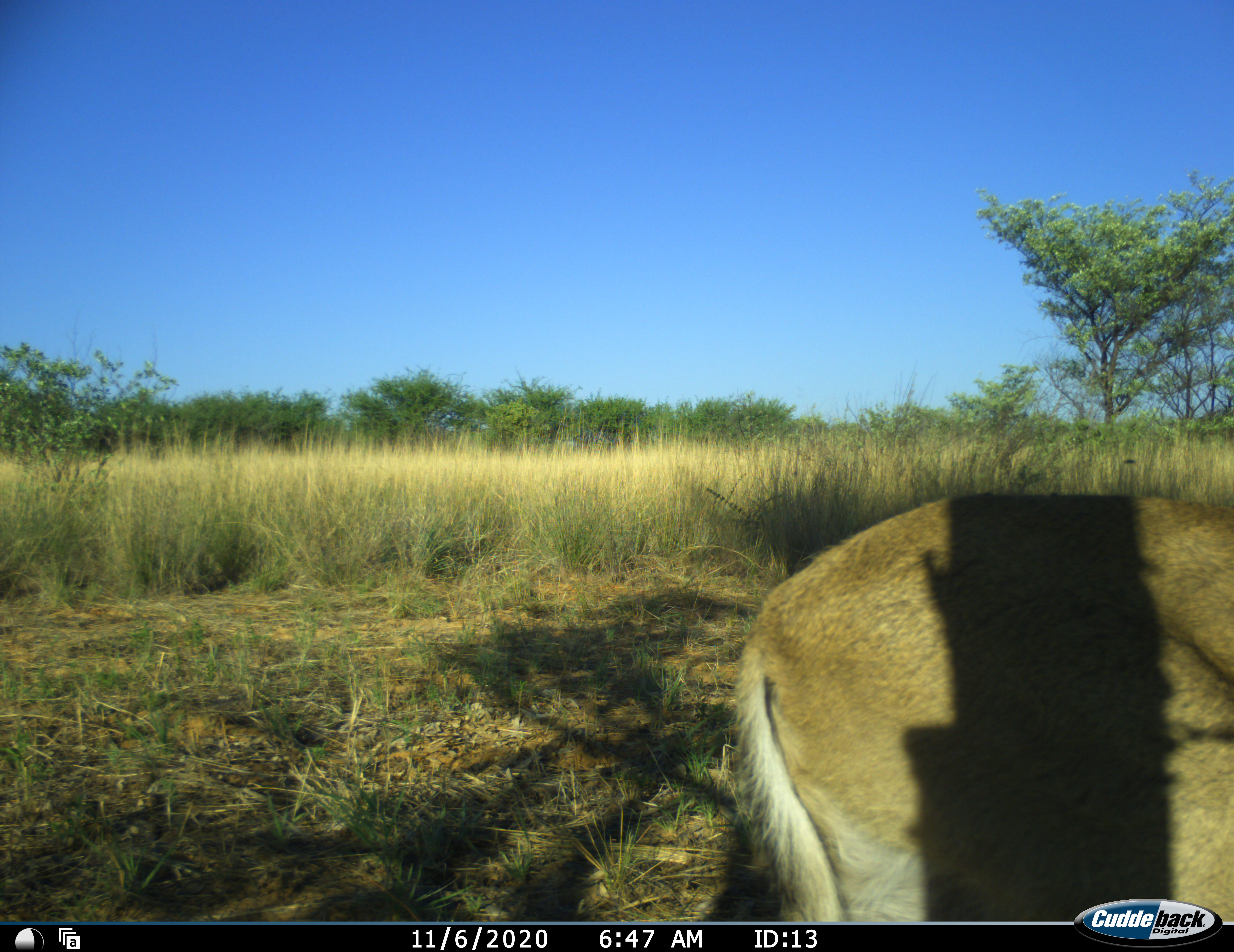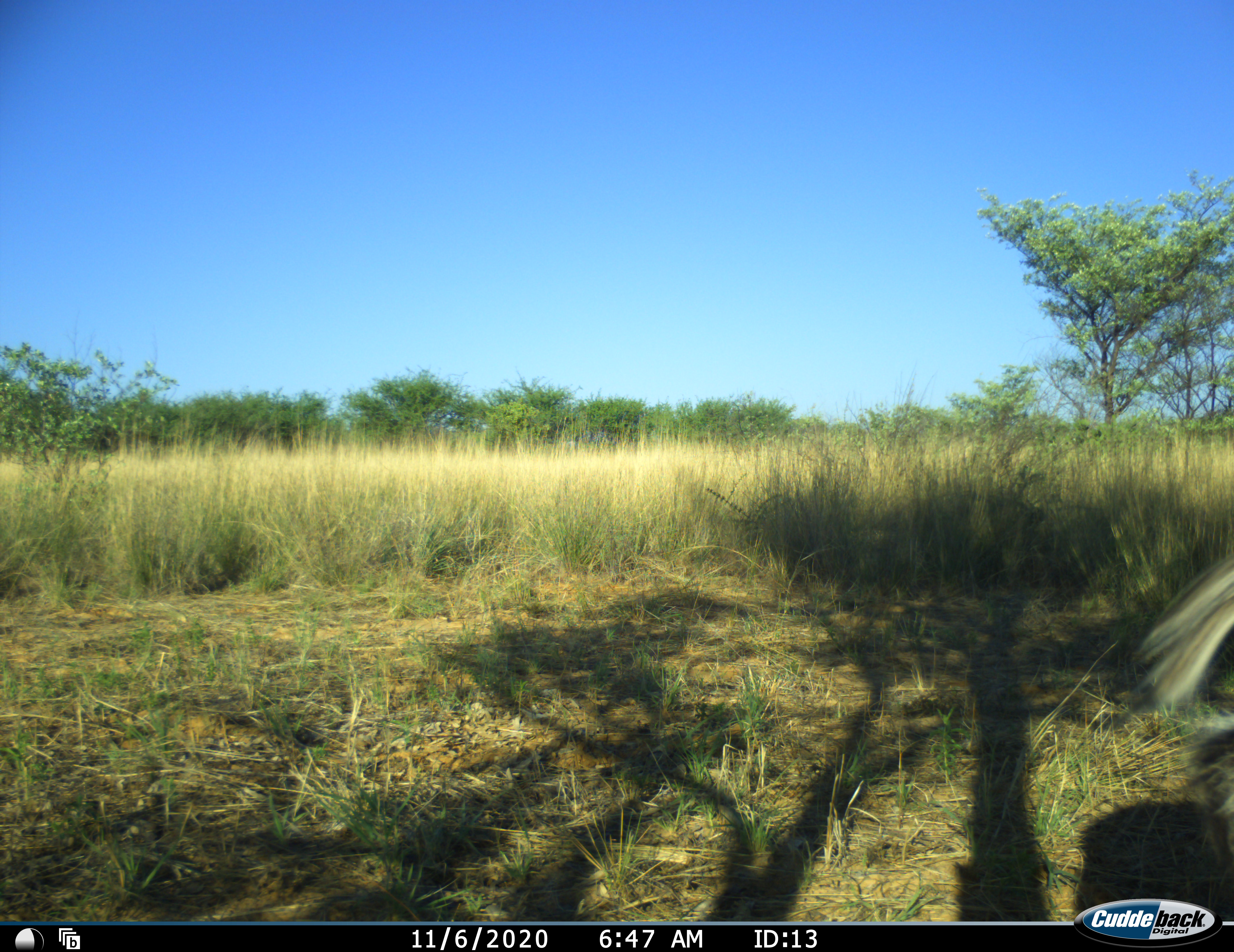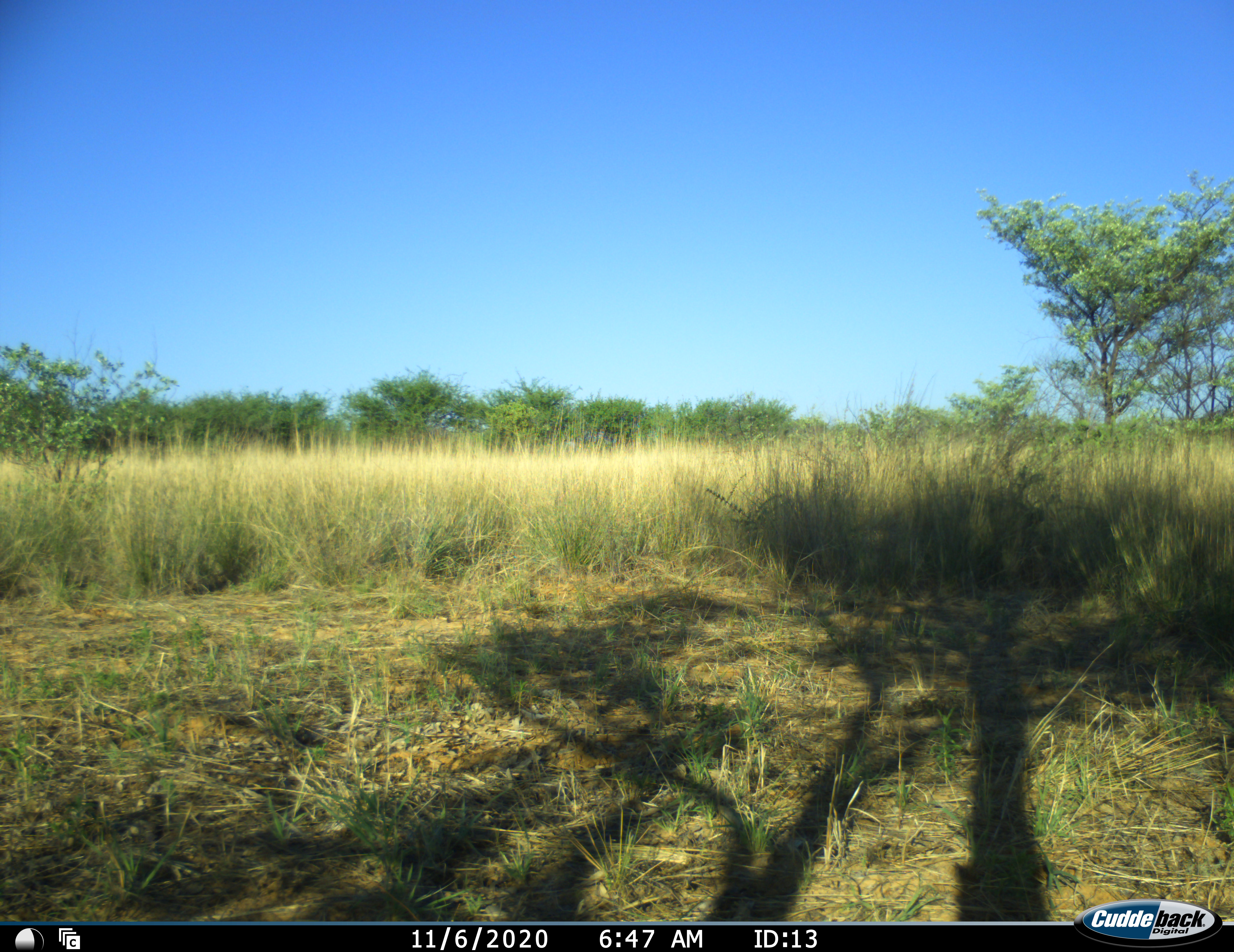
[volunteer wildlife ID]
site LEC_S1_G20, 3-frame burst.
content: unidentified animal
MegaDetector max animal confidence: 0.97